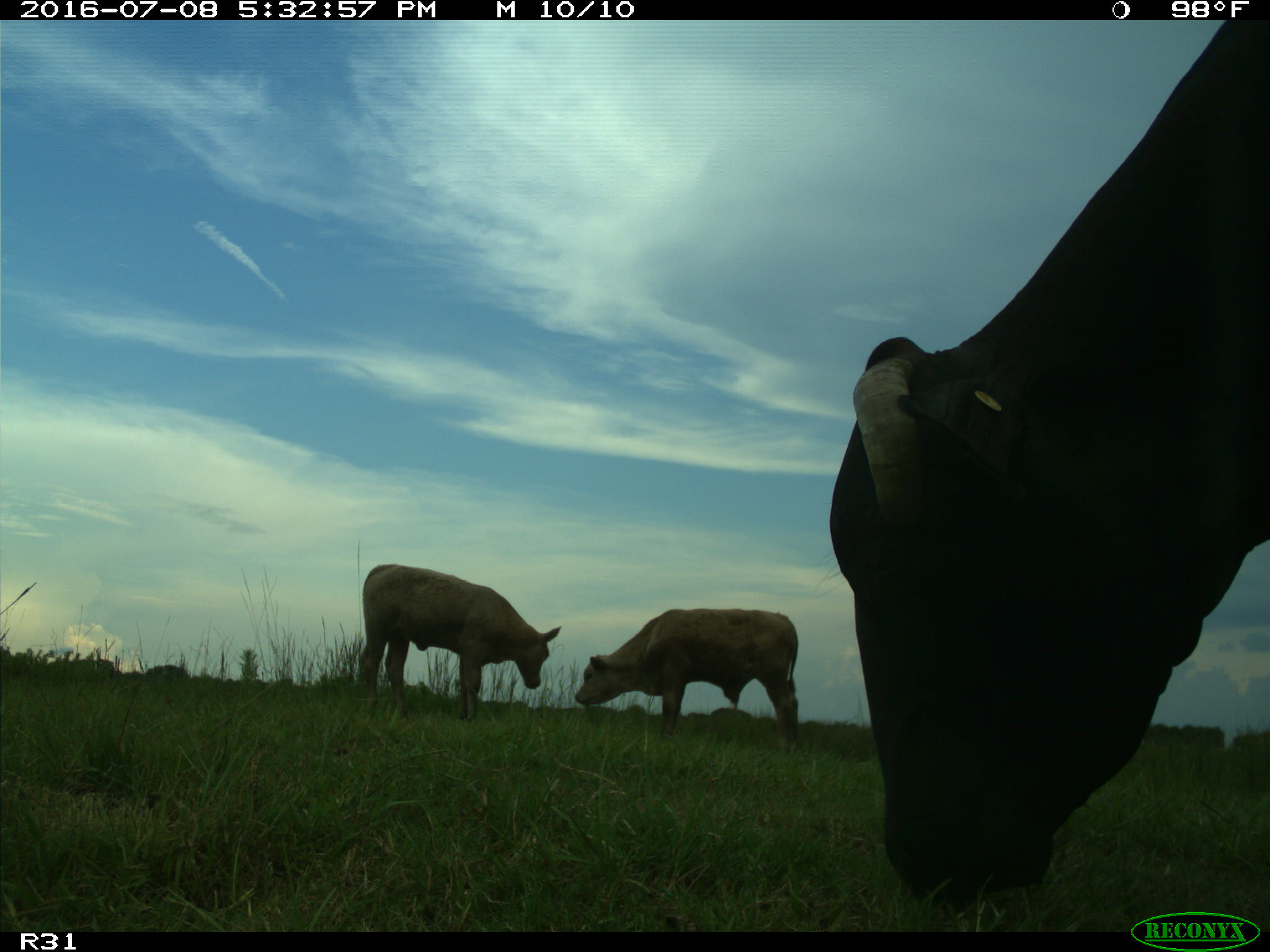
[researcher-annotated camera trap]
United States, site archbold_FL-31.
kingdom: Animalia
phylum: Chordata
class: Mammalia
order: Artiodactyla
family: Bovidae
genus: Bos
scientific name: Bos taurus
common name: domestic cow